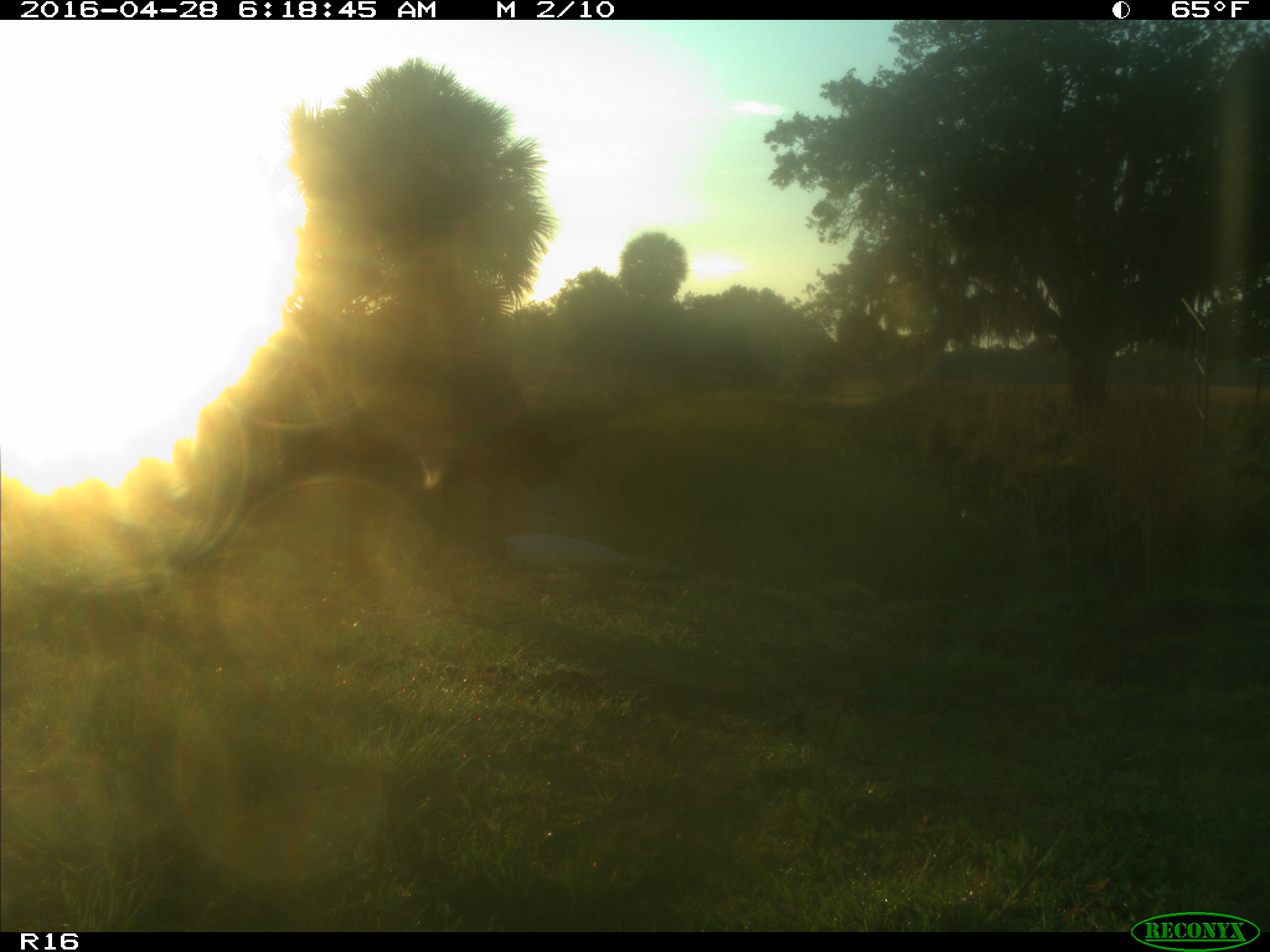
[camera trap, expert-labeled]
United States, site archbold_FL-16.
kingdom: Animalia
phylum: Chordata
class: Mammalia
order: Artiodactyla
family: Bovidae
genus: Bos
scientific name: Bos taurus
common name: domestic cow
Bos taurus (domestic cow).